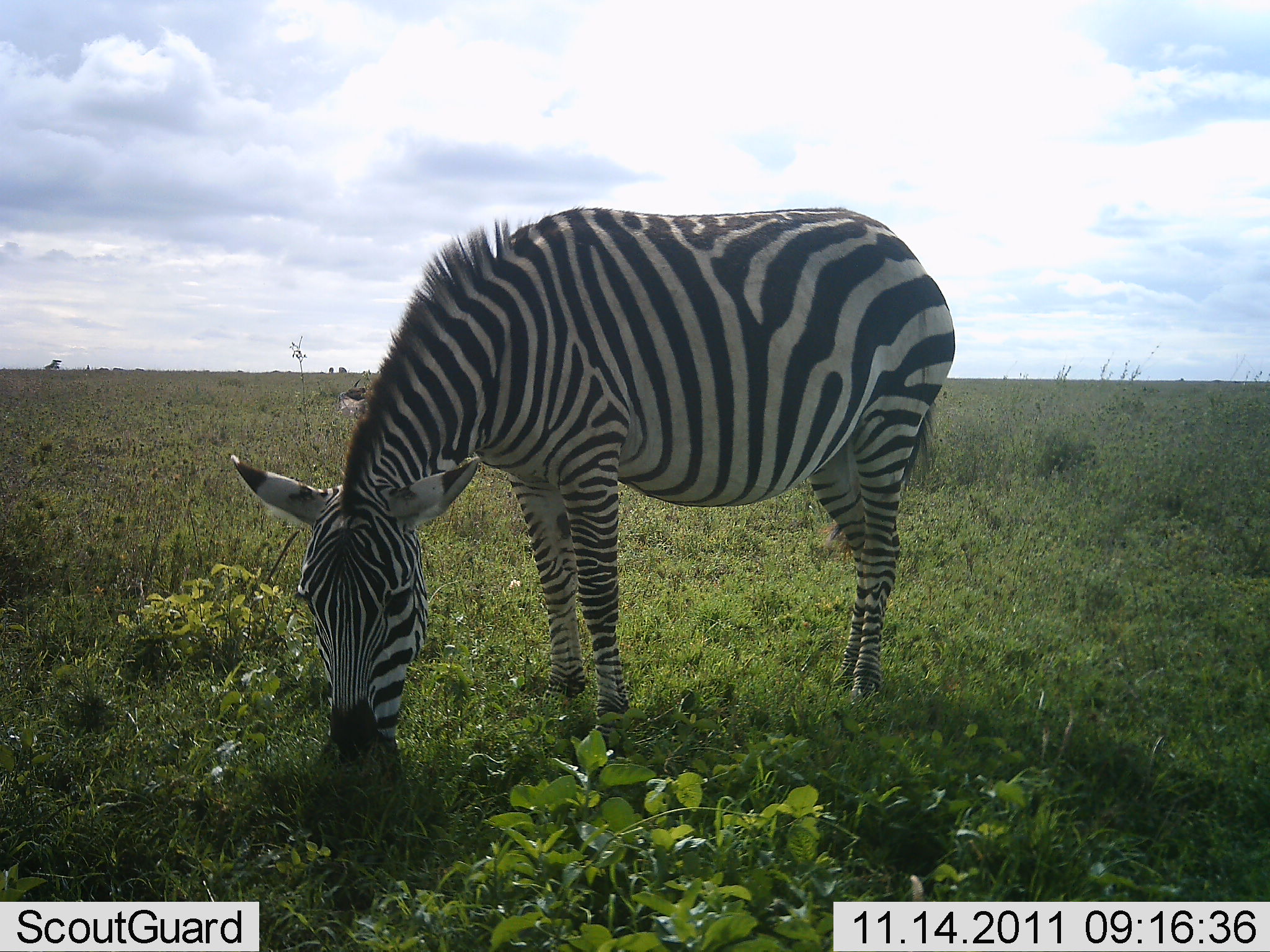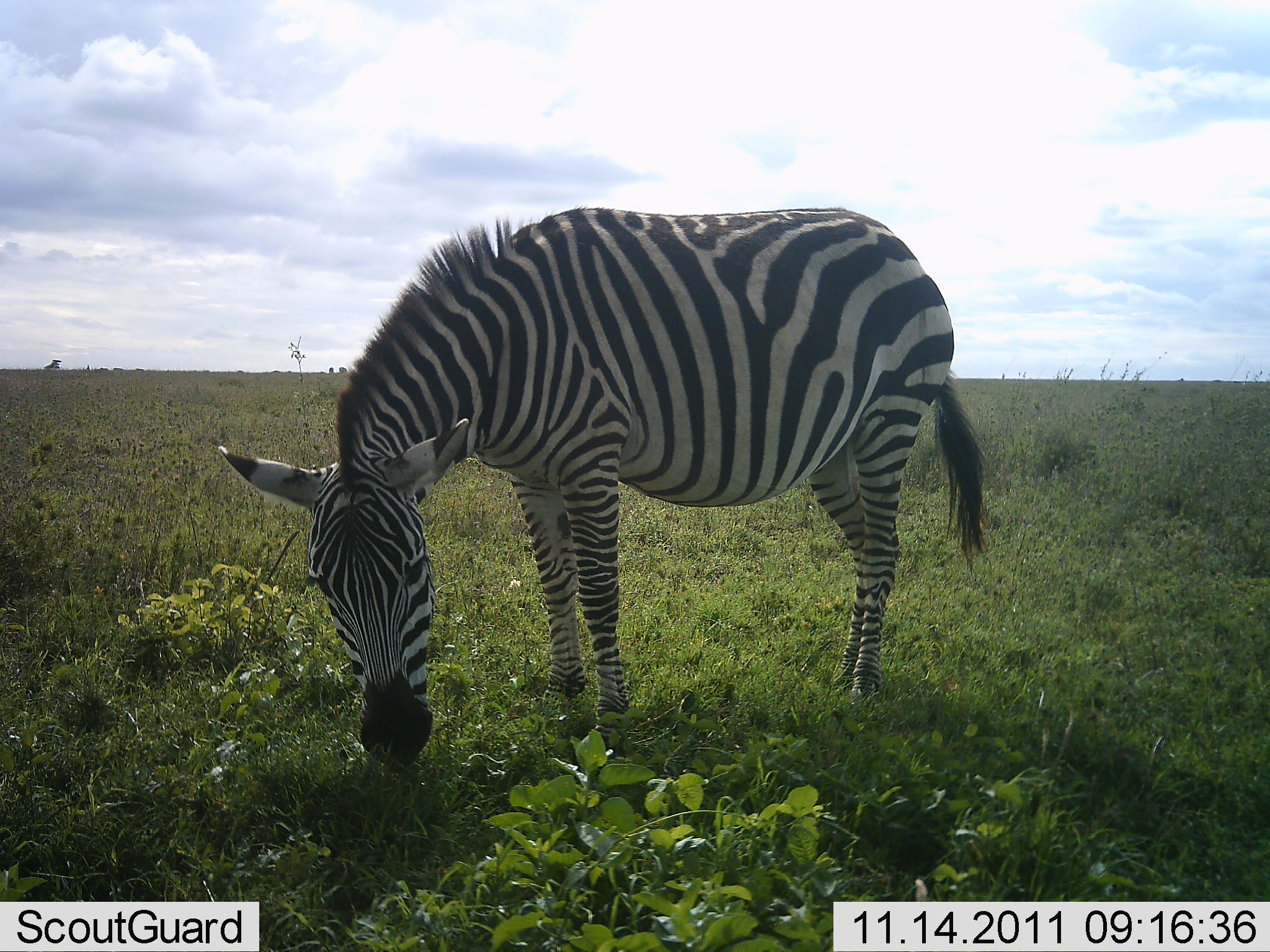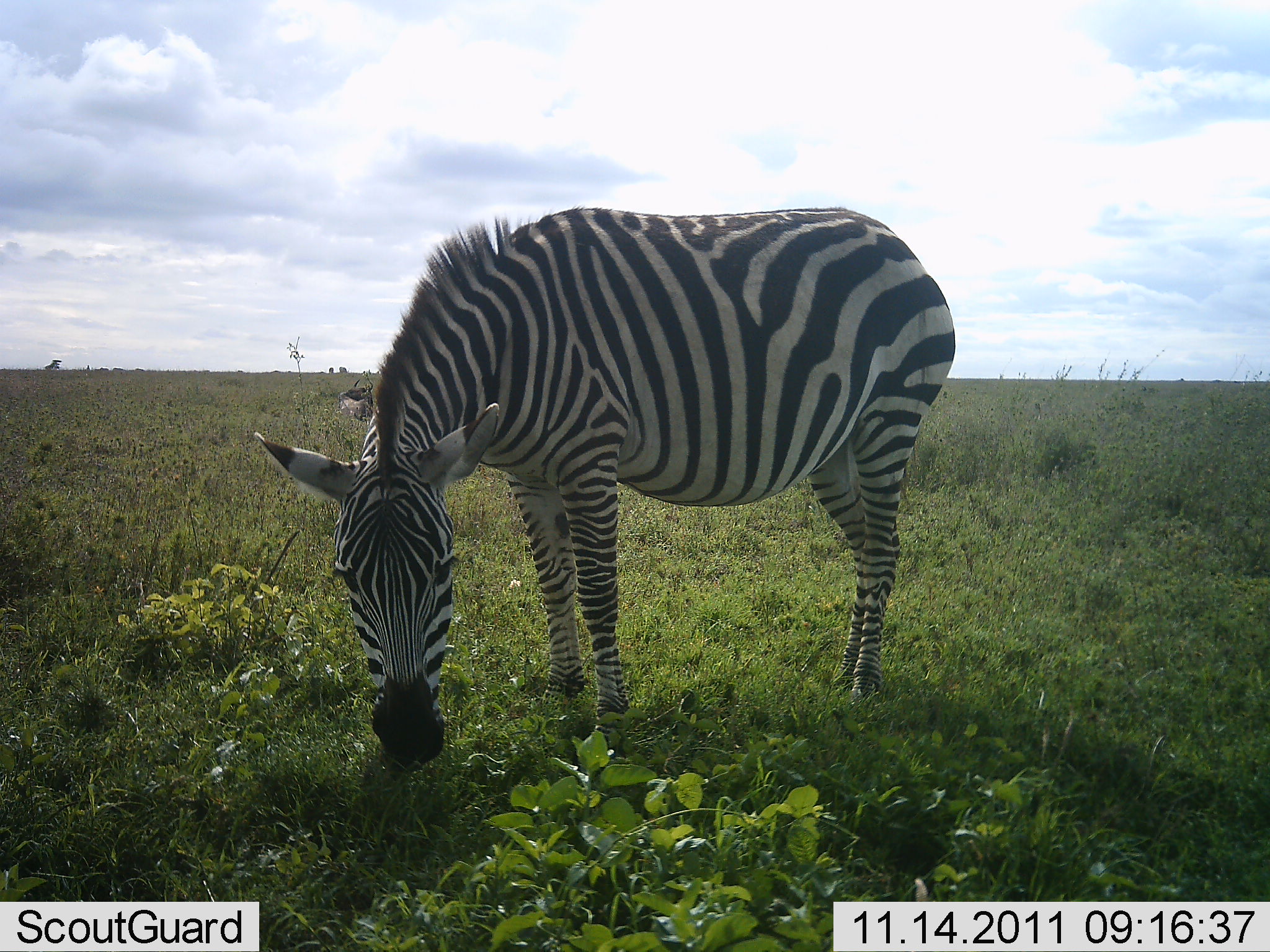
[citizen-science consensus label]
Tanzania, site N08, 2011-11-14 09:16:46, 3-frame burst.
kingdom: Animalia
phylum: Chordata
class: Mammalia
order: Perissodactyla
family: Equidae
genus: Equus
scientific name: Equus quagga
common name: plains zebra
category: zebra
Zebra (plains zebra) (Equus quagga), count 1. Behavior (volunteer vote fractions): standing 7%, resting 0%, moving 0%, interacting 0%. Young present (vote fraction): 0%. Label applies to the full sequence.